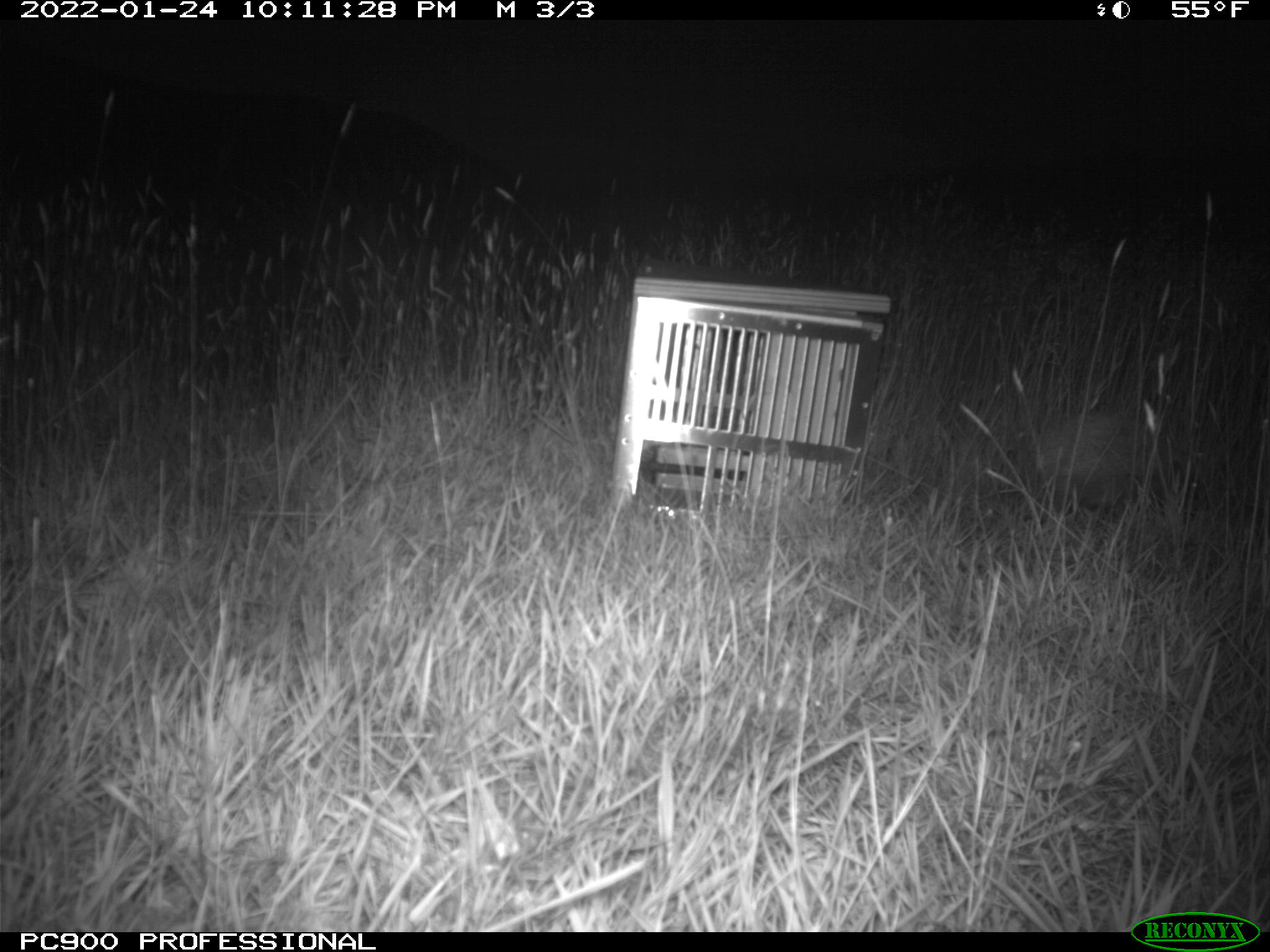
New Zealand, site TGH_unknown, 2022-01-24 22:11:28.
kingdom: Animalia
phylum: Chordata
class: Mammalia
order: Eulipotyphla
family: Erinaceidae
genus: Erinaceus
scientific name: Erinaceus europaeus europaeus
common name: european hedgehog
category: hedgehog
Hedgehog (european hedgehog) (Erinaceus europaeus europaeus).